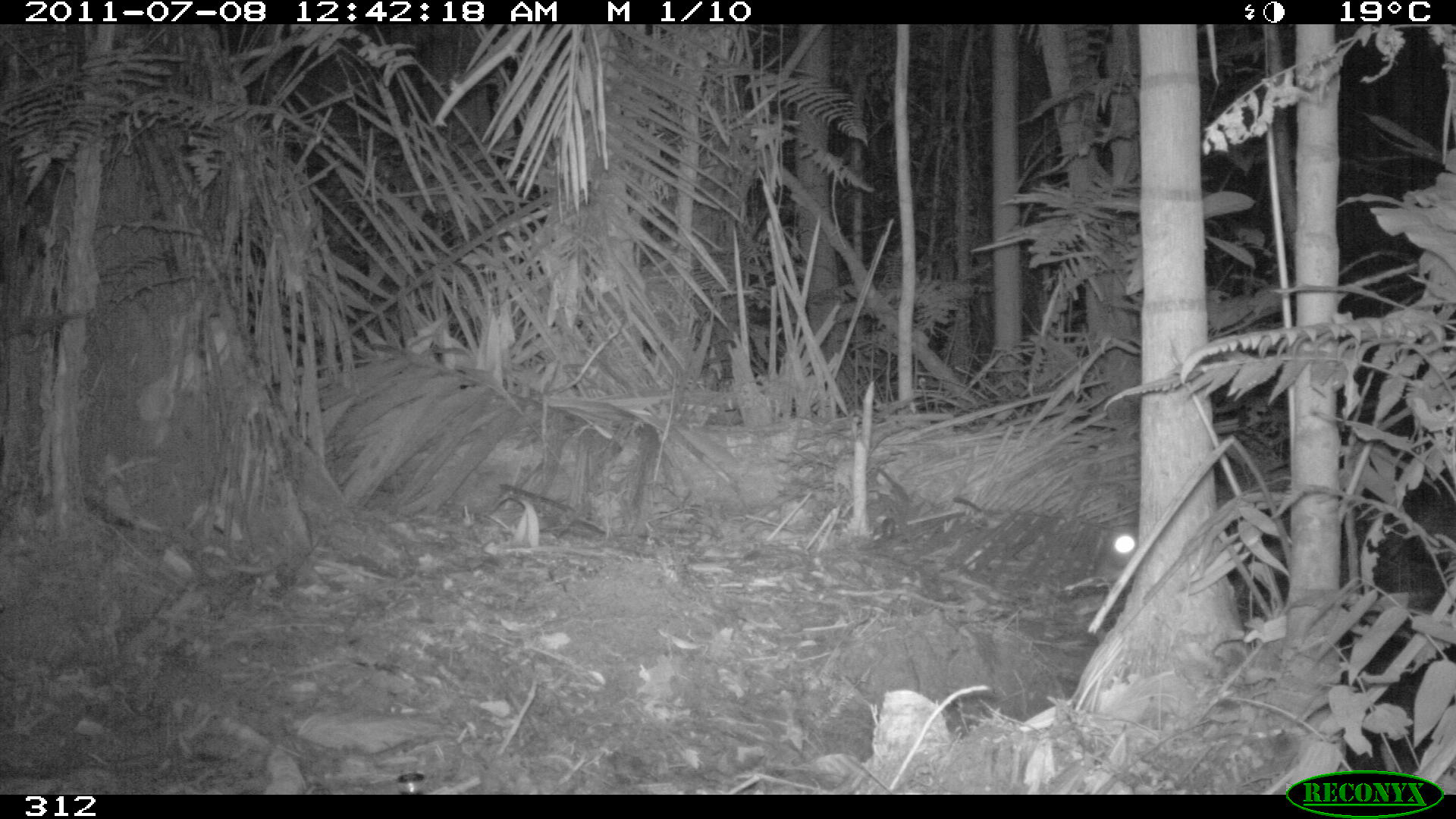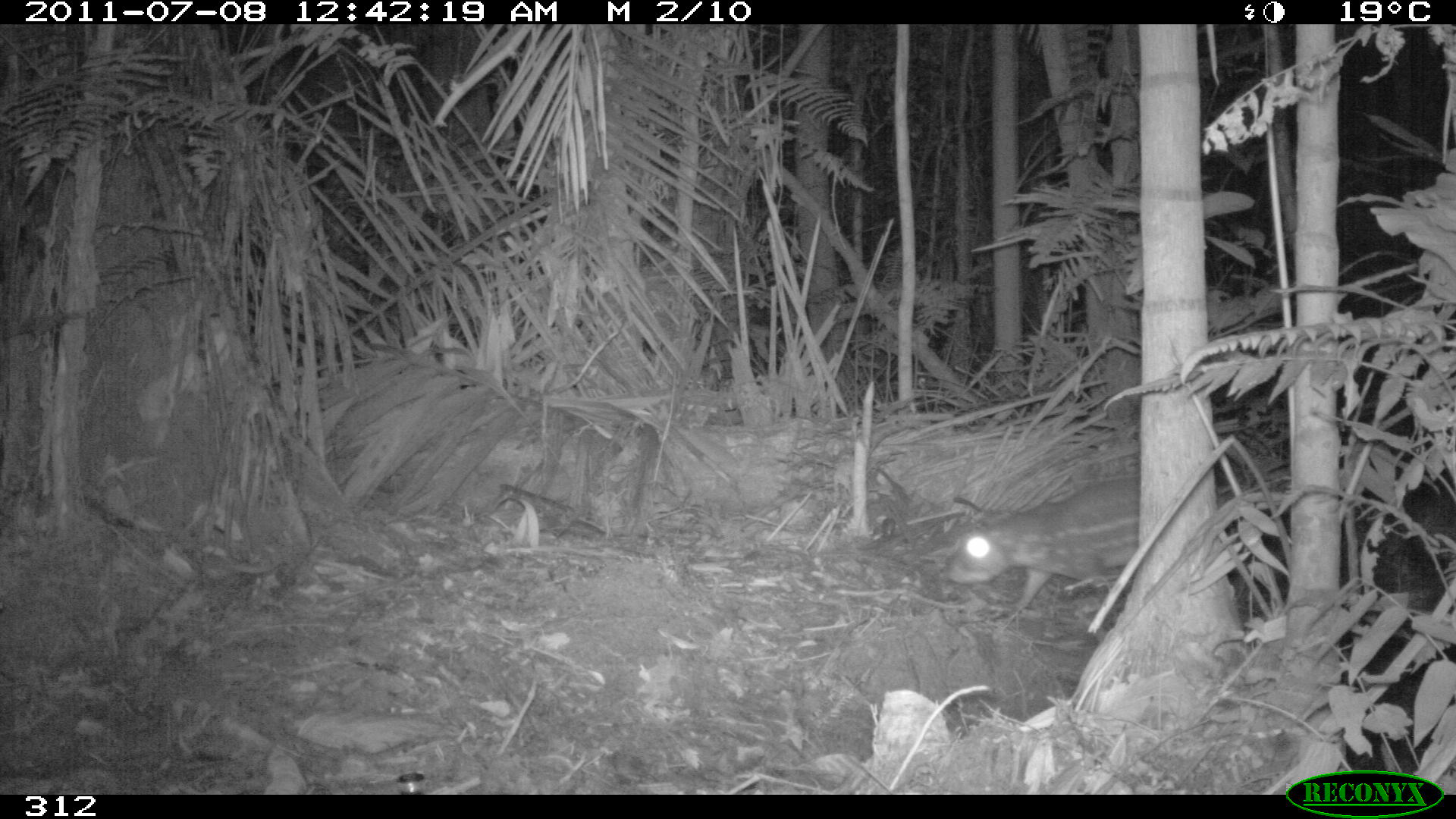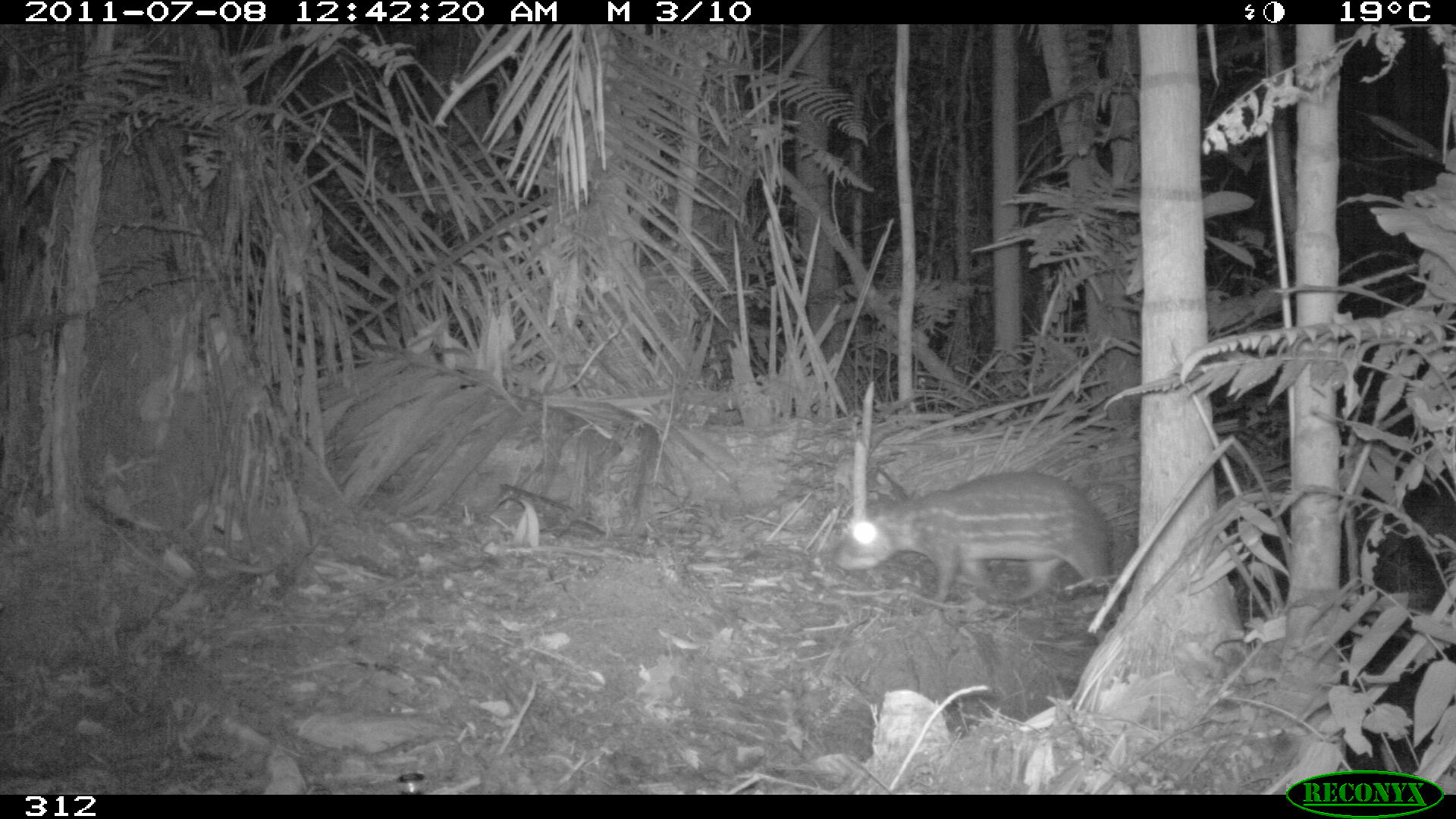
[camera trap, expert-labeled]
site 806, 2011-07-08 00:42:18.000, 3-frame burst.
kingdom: Animalia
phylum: Chordata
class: Mammalia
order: Rodentia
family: Cuniculidae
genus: Cuniculus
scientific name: Cuniculus paca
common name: spotted paca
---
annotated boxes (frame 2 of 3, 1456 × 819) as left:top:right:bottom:
cuniculus paca: 944:472:1139:617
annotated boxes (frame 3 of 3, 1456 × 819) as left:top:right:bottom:
cuniculus paca: 829:468:1110:604